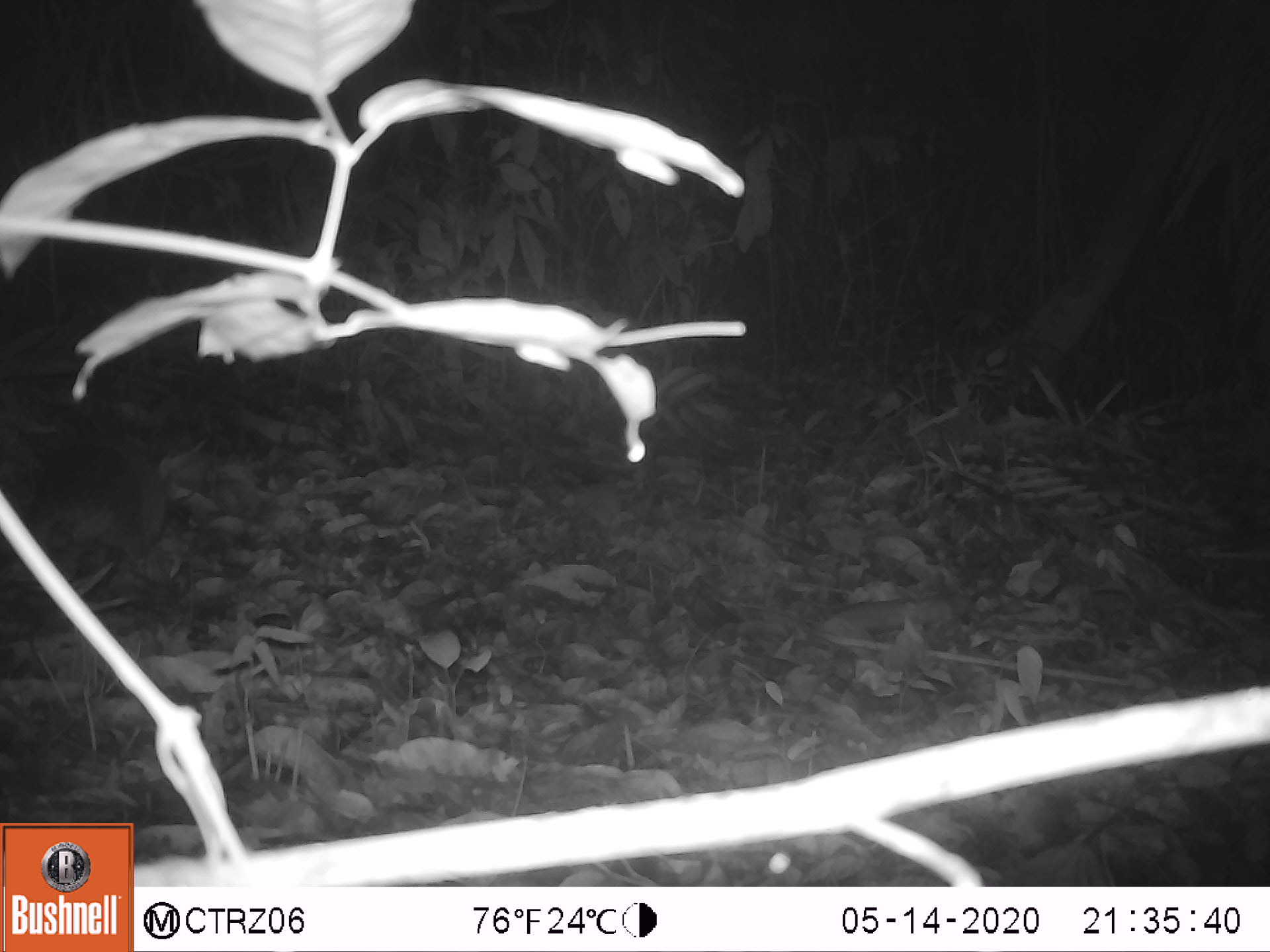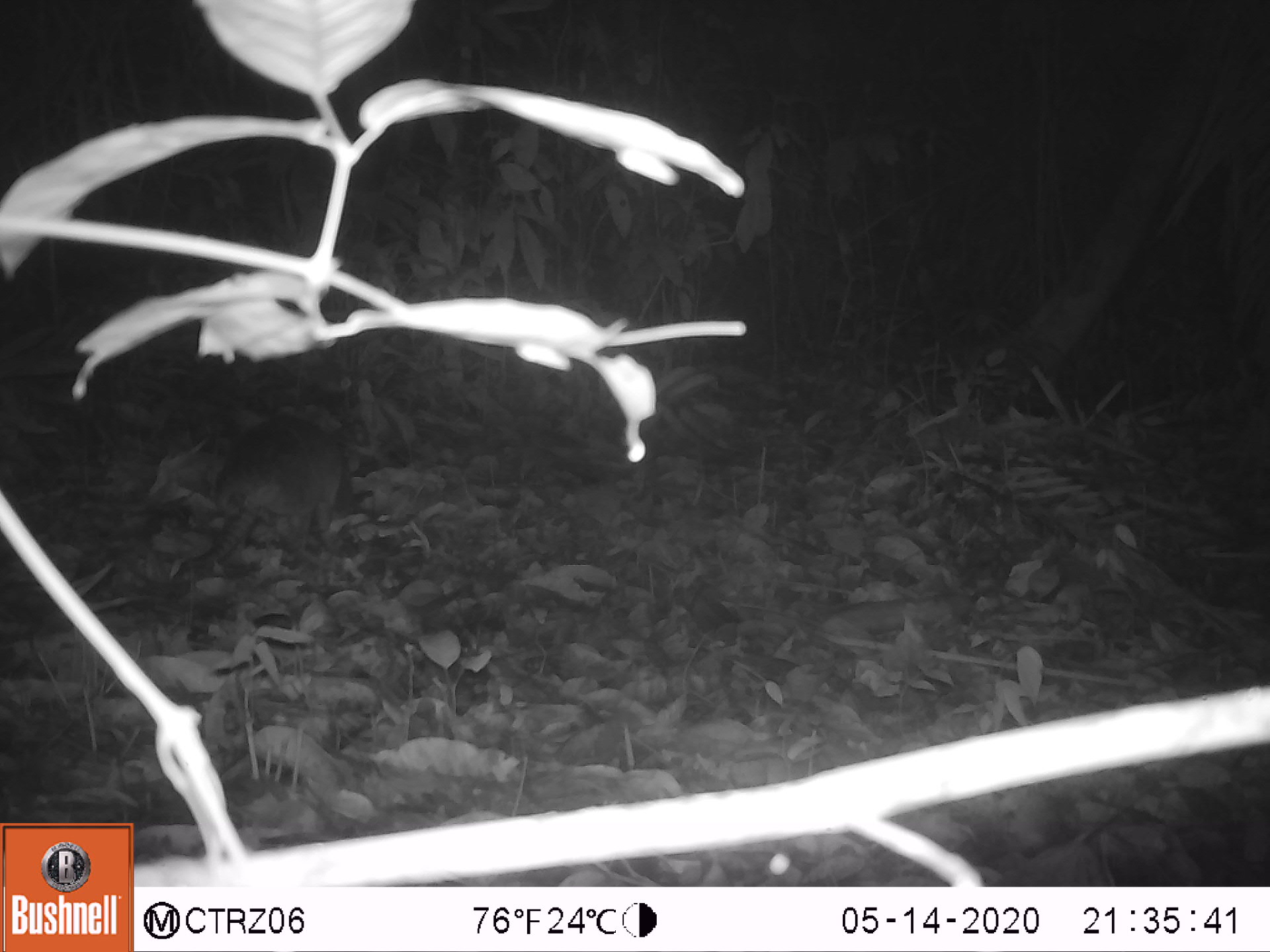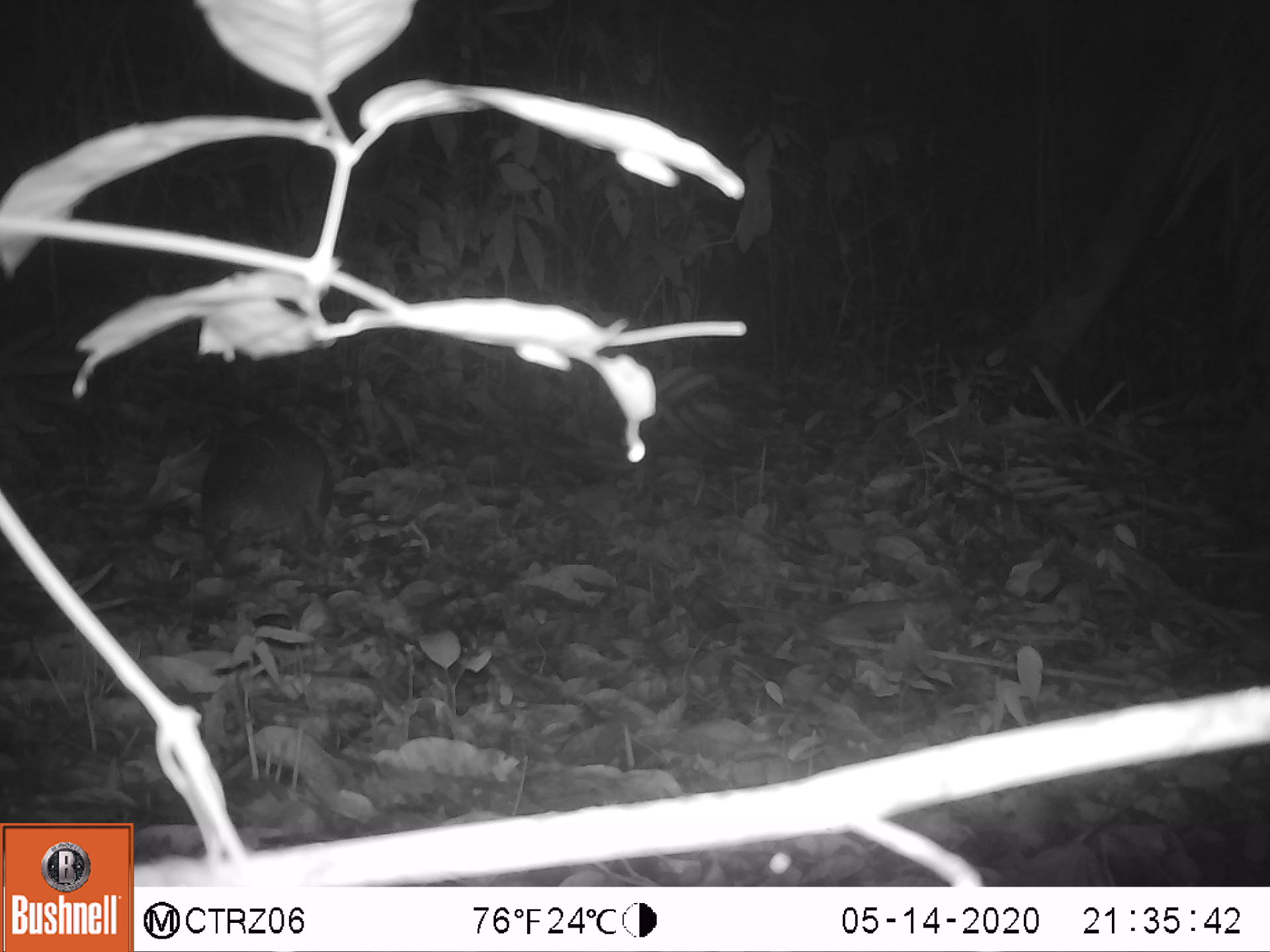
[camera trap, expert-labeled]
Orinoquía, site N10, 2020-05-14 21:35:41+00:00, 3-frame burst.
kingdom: Animalia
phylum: Chordata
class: Mammalia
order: Cingulata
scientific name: Cingulata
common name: armadillo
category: unknown armadillo